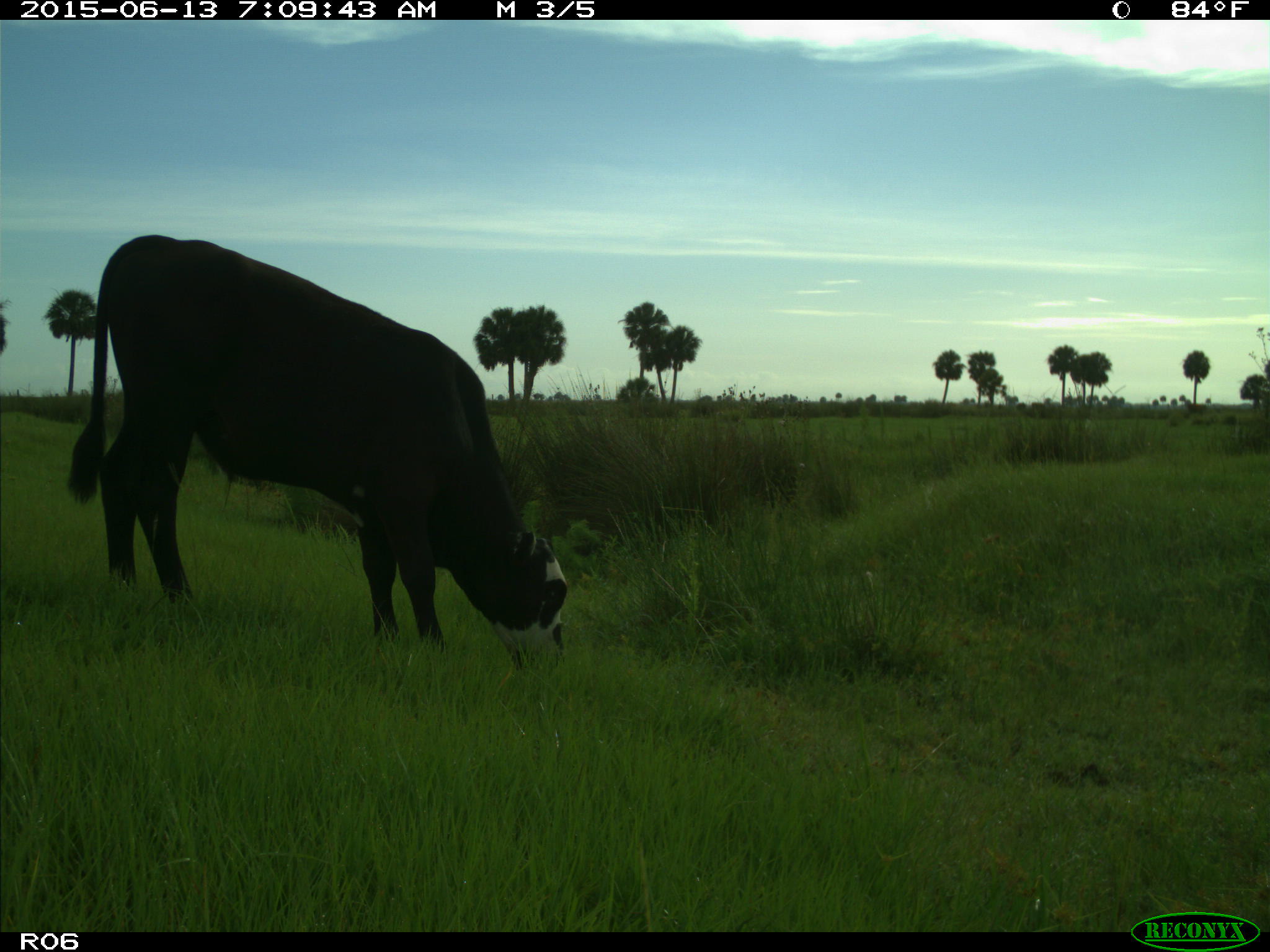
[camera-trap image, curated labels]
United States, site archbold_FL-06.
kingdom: Animalia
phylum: Chordata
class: Mammalia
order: Artiodactyla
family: Bovidae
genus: Bos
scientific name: Bos taurus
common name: domestic cow